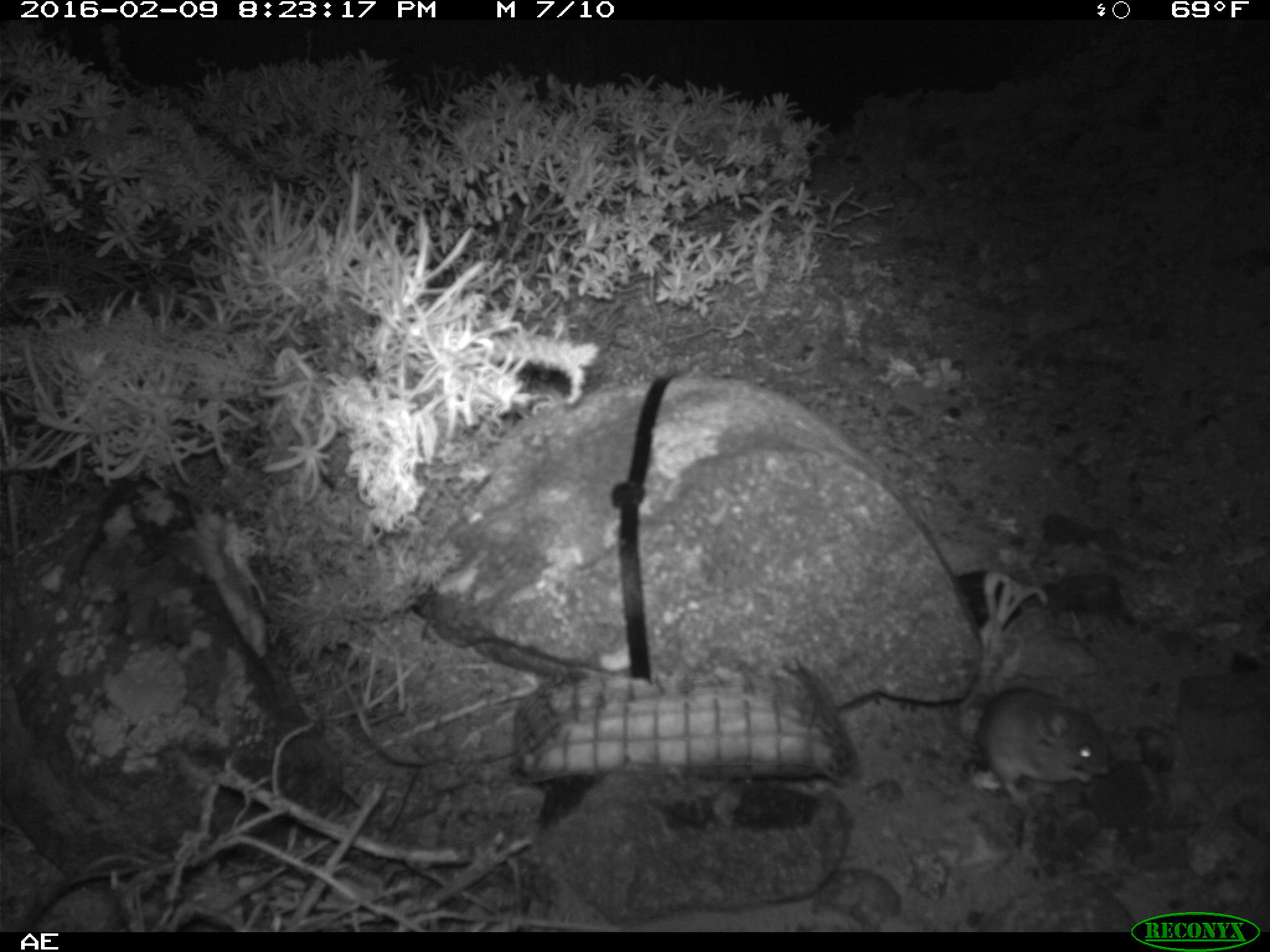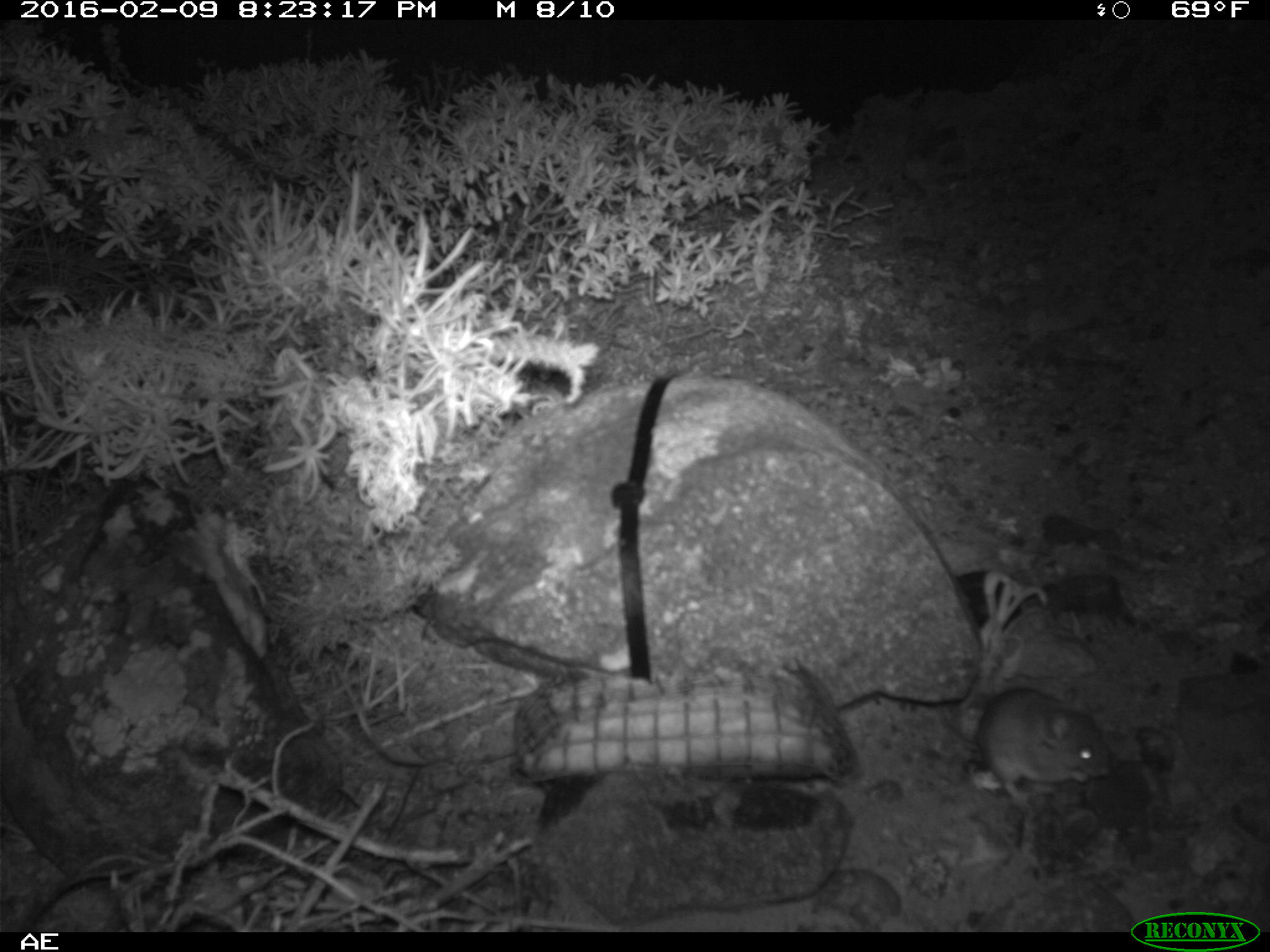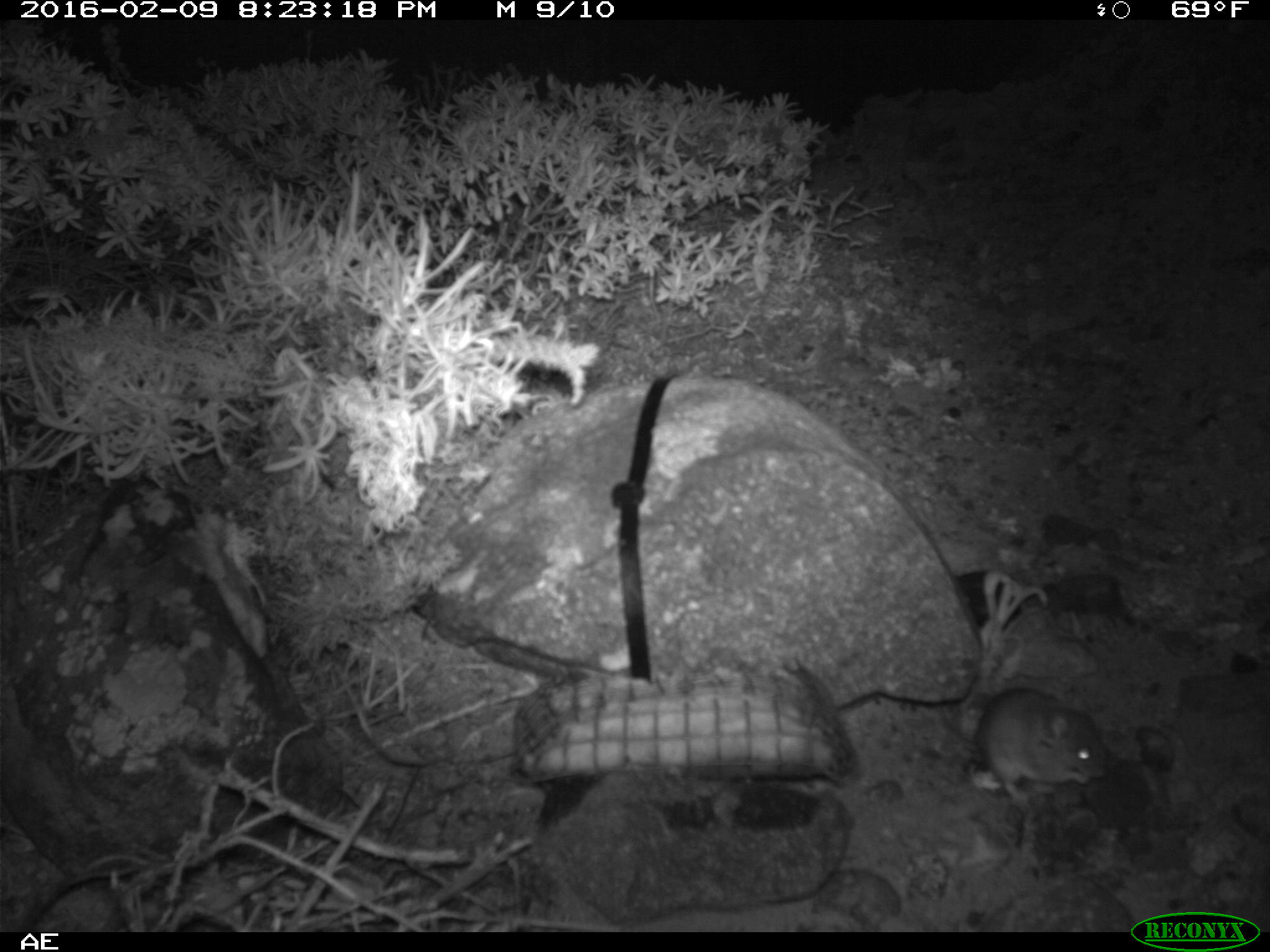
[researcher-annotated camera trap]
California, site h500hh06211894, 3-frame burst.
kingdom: Animalia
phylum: Chordata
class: Mammalia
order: Rodentia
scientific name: Rodentia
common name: rodent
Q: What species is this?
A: Rodent (Rodentia).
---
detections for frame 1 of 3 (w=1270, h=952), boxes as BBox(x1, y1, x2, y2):
rodent: BBox(946, 686, 1109, 804)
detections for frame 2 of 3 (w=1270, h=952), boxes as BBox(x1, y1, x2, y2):
rodent: BBox(971, 684, 1113, 801)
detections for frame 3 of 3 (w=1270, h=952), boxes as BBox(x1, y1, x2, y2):
rodent: BBox(952, 672, 1107, 801)